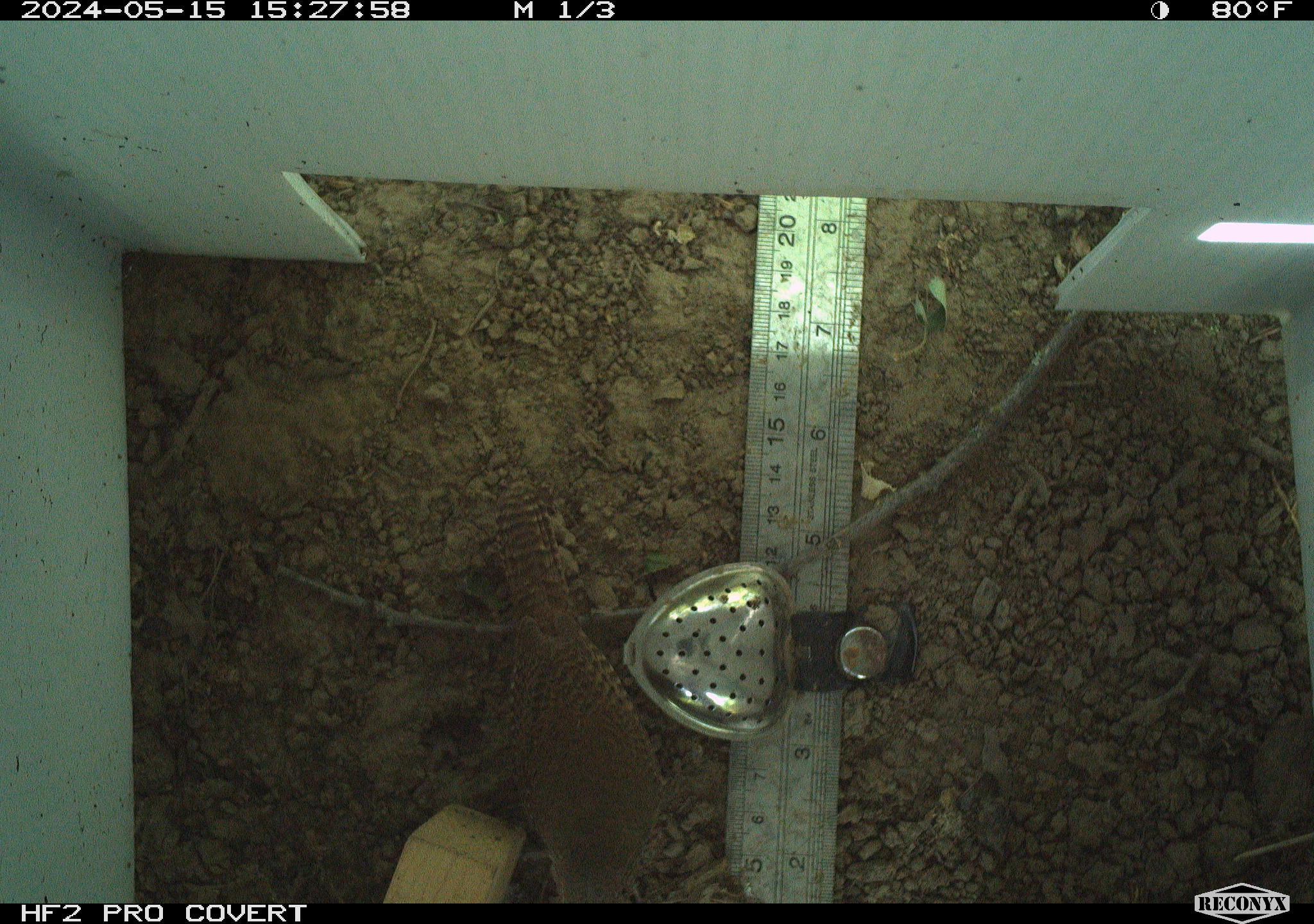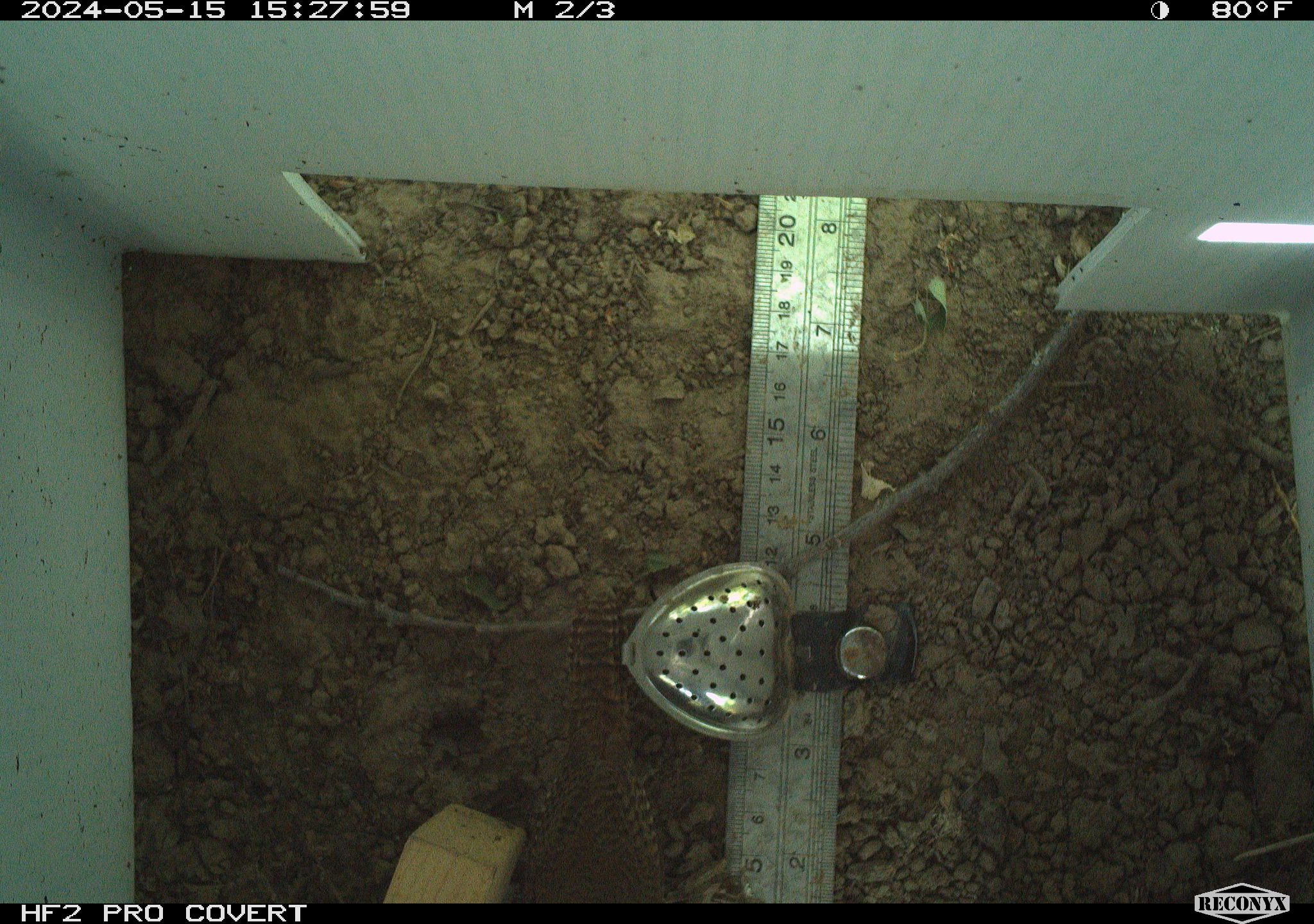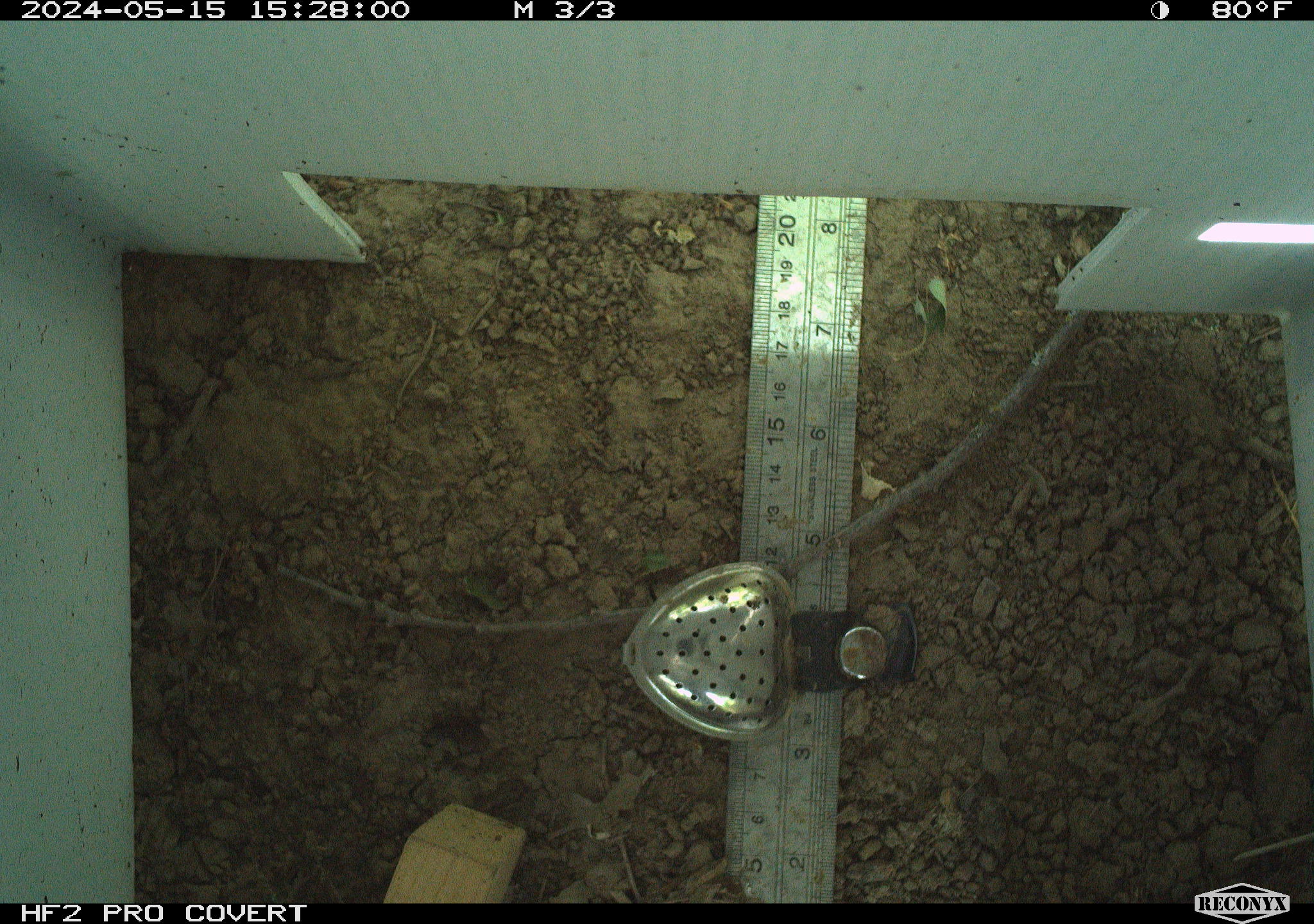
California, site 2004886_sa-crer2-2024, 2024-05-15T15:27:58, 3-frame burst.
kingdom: Animalia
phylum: Chordata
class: Aves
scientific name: Aves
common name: bird